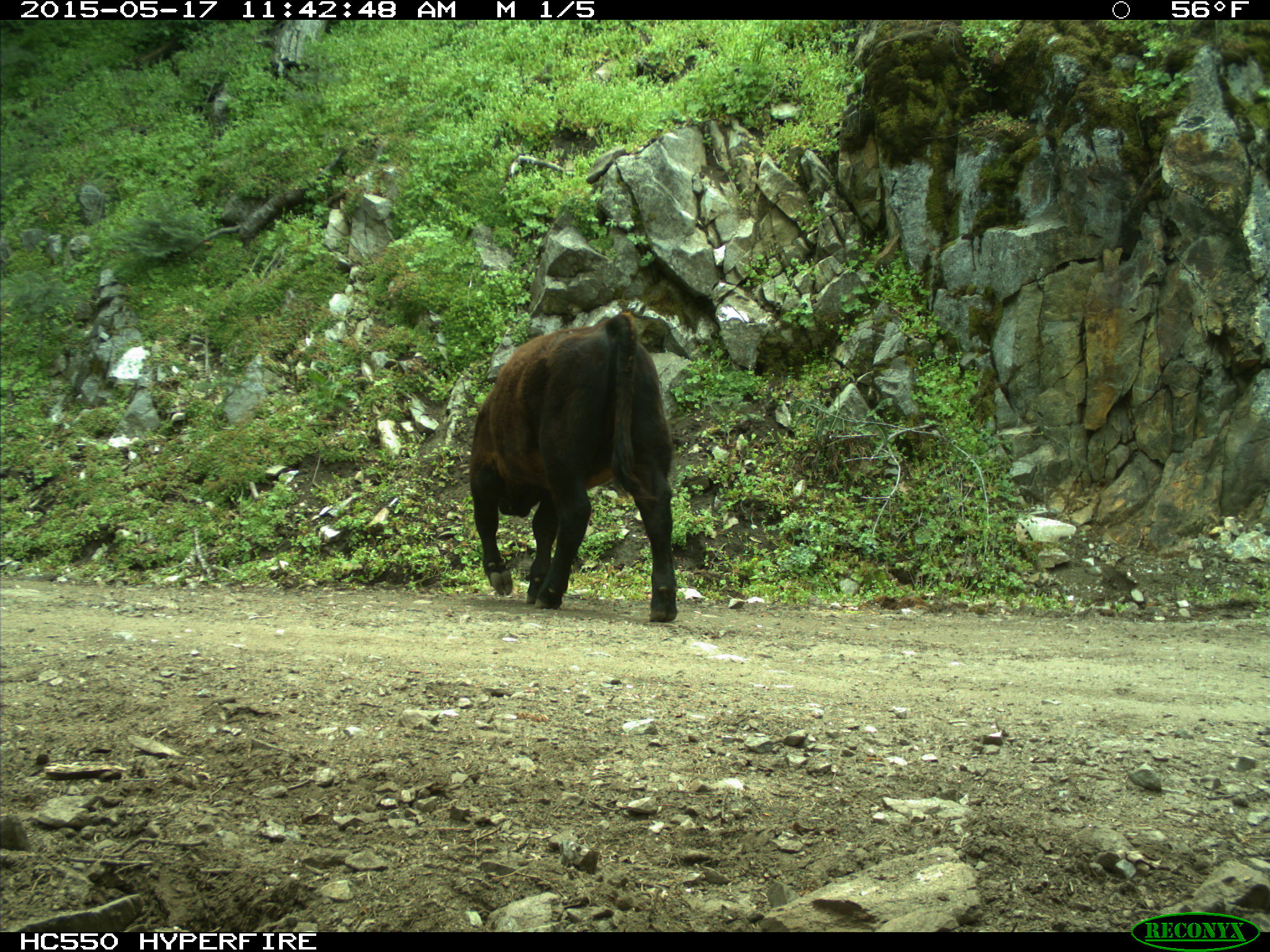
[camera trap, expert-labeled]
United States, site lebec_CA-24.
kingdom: Animalia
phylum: Chordata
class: Mammalia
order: Artiodactyla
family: Bovidae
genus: Bos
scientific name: Bos taurus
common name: domestic cow